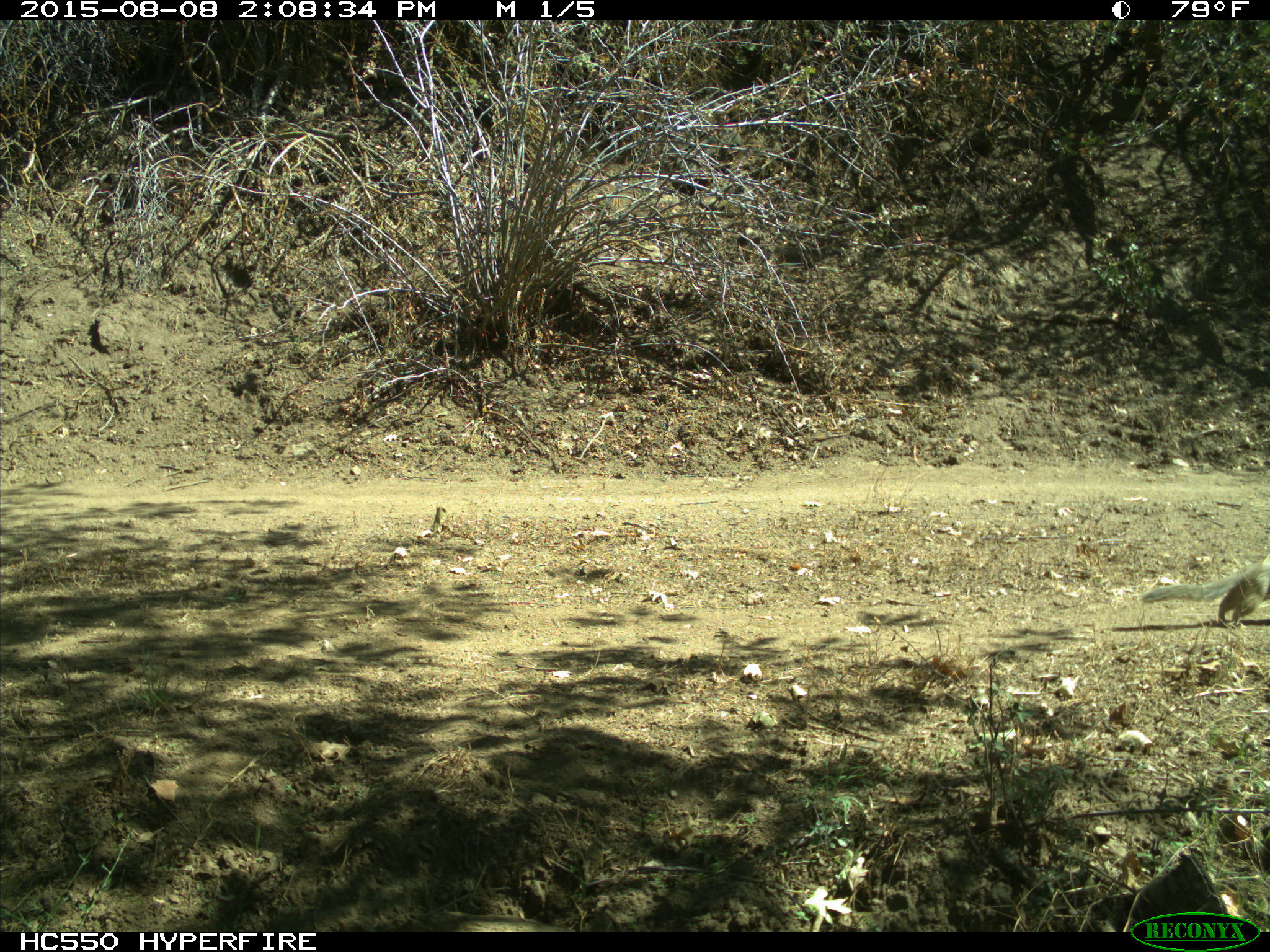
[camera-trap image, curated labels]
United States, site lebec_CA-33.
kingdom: Animalia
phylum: Chordata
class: Mammalia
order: Rodentia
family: Sciuridae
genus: Otospermophilus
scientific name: Otospermophilus beecheyi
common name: california ground squirrel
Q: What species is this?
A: Otospermophilus beecheyi (california ground squirrel).